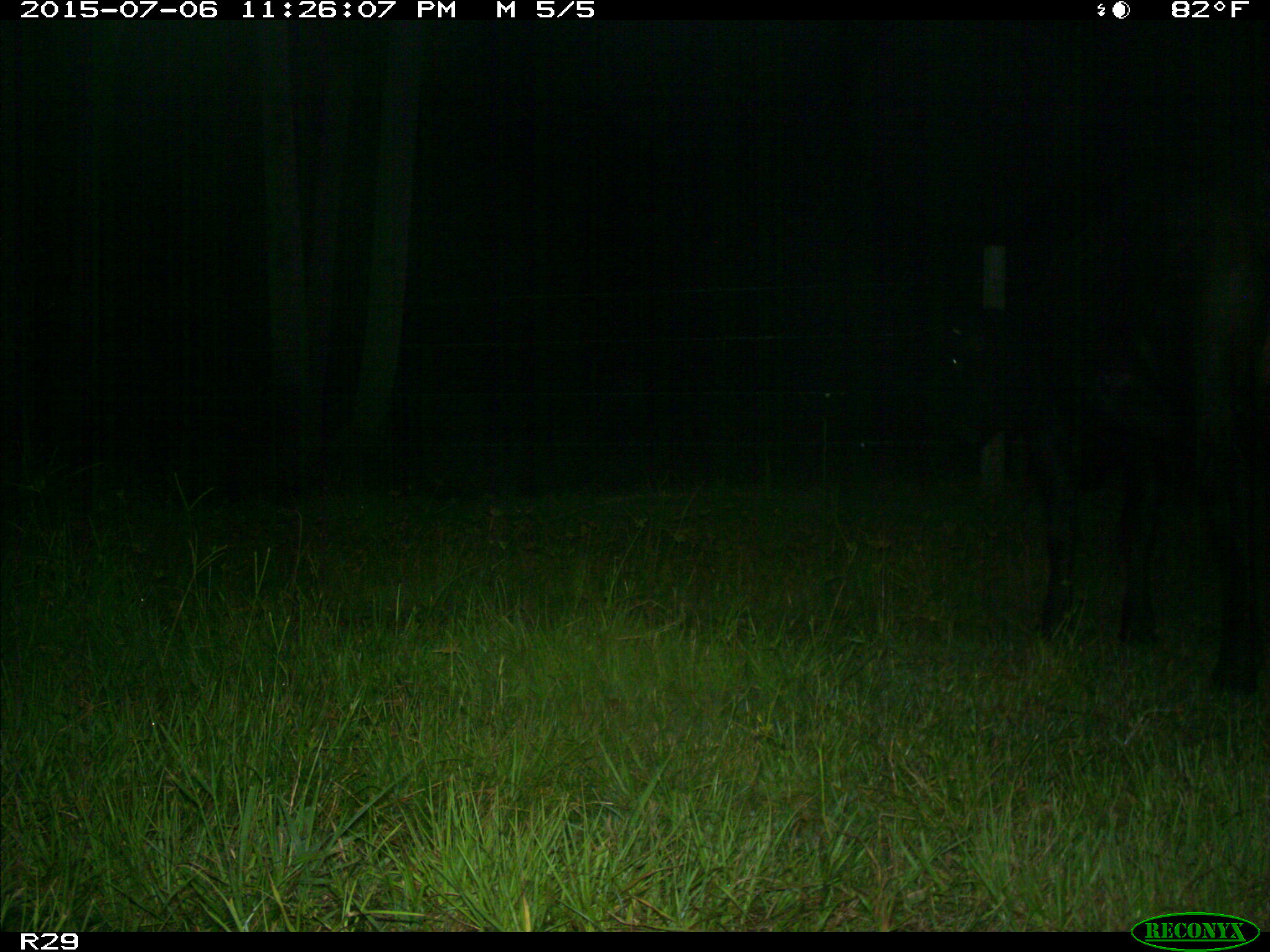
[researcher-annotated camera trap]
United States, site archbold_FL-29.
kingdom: Animalia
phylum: Chordata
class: Mammalia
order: Artiodactyla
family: Bovidae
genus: Bos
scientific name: Bos taurus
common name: domestic cow